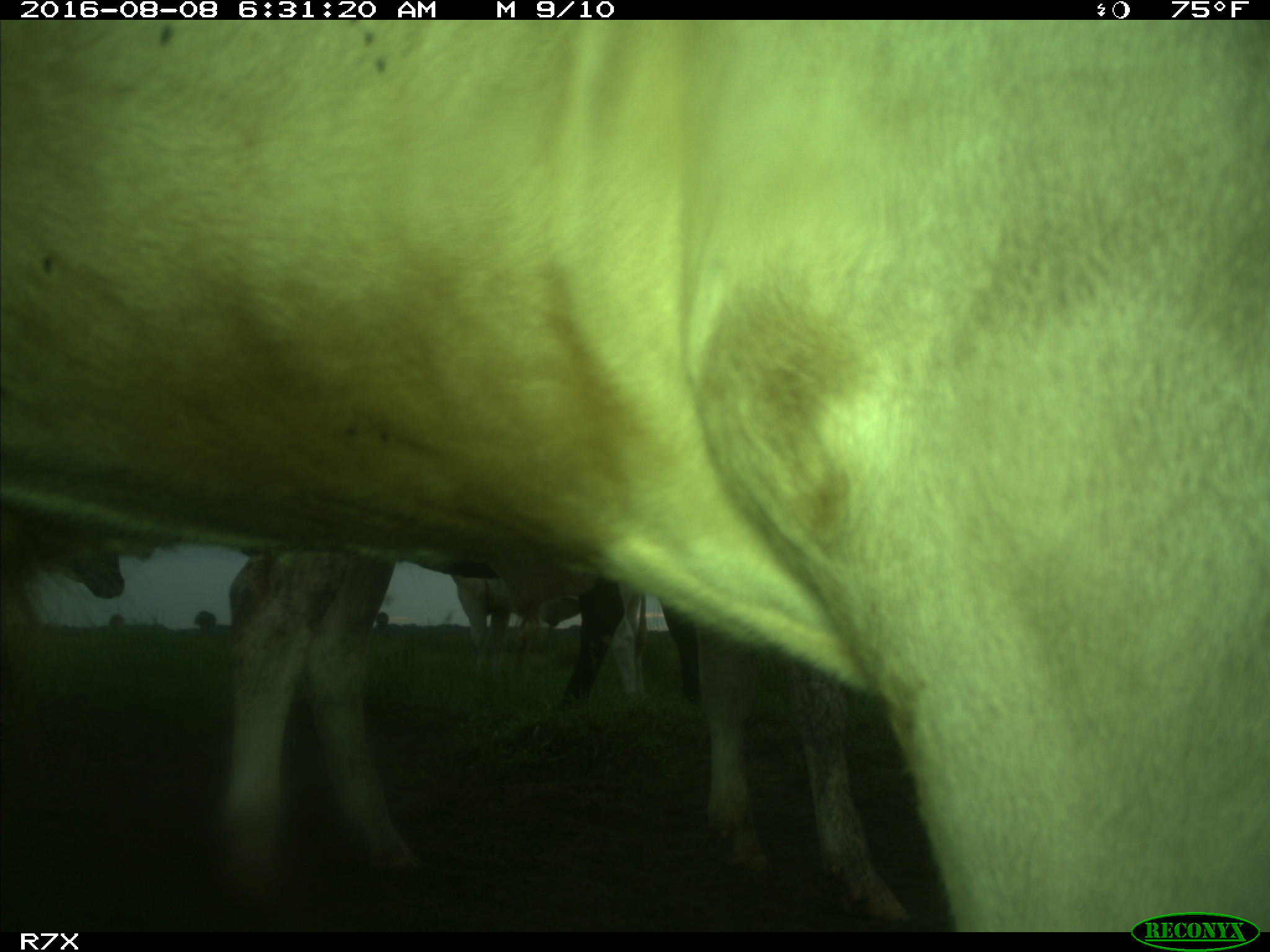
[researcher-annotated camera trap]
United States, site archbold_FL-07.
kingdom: Animalia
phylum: Chordata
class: Mammalia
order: Artiodactyla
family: Bovidae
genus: Bos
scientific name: Bos taurus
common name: domestic cow